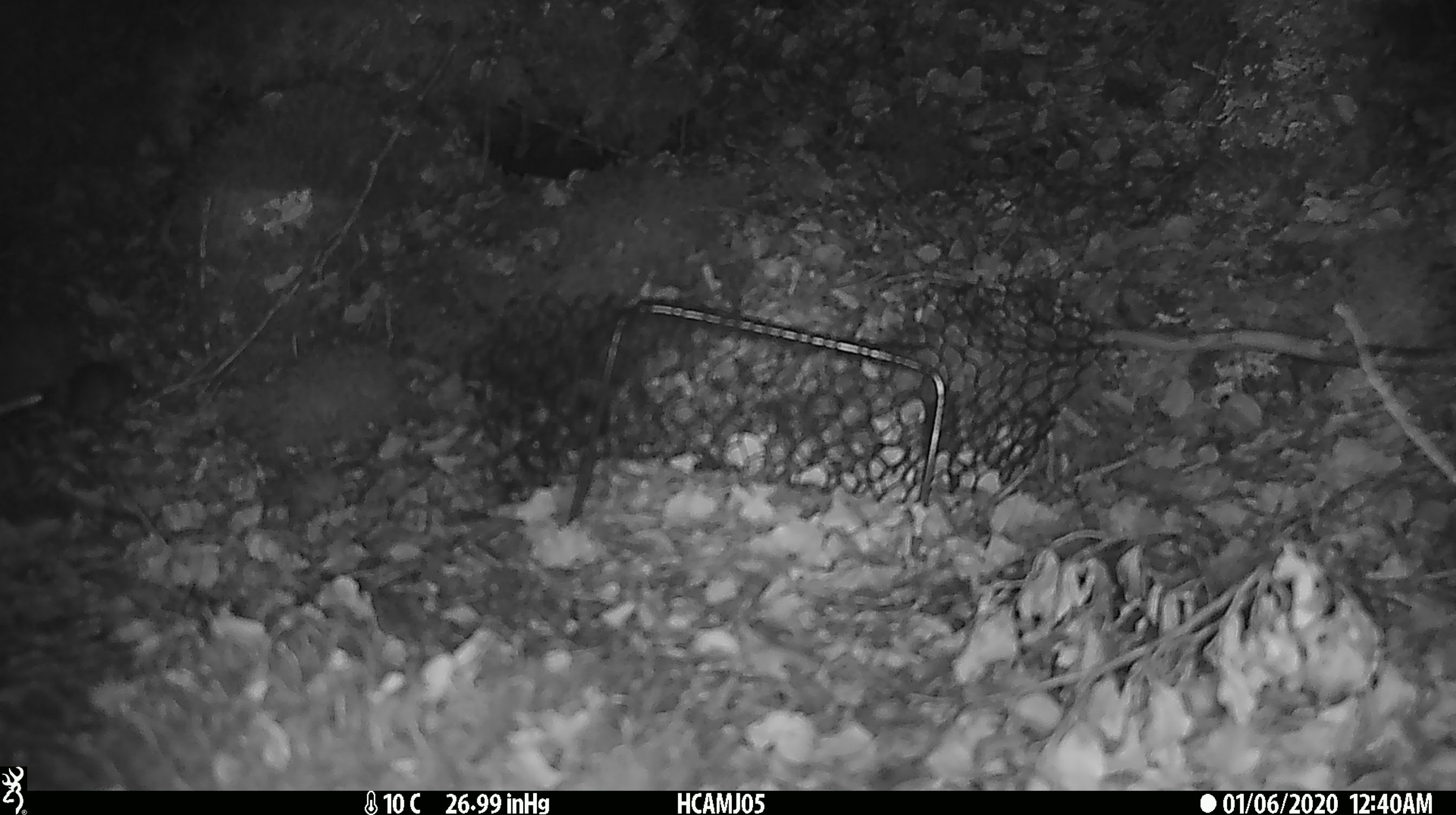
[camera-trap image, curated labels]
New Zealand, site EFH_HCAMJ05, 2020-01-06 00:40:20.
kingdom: Animalia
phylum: Chordata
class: Mammalia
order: Rodentia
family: Muridae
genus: Mus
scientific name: Mus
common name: mouse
Mouse (Mus).